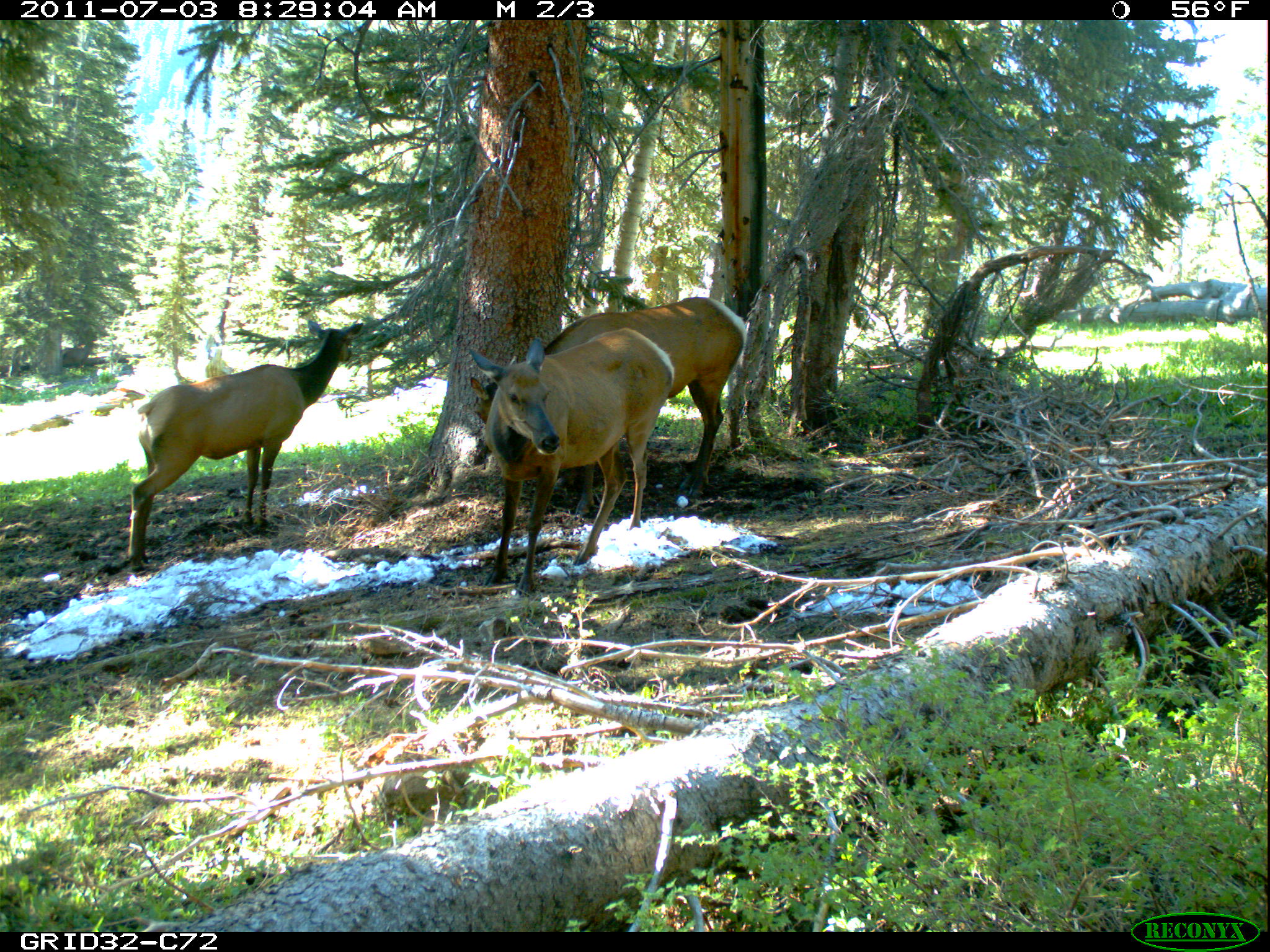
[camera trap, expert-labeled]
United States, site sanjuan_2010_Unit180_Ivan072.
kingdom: Animalia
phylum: Chordata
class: Mammalia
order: Artiodactyla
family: Cervidae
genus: Cervus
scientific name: Cervus elaphus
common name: red deer